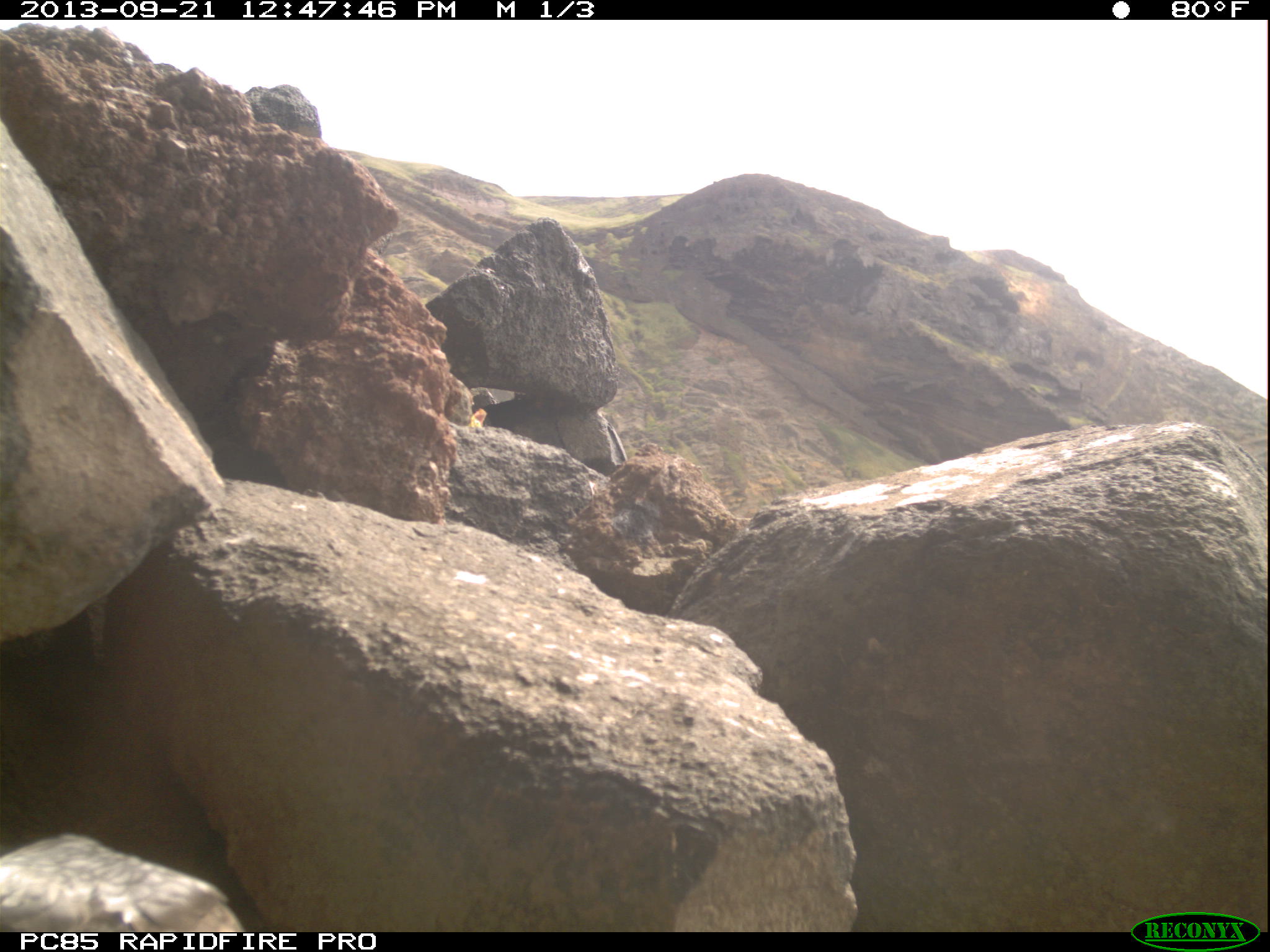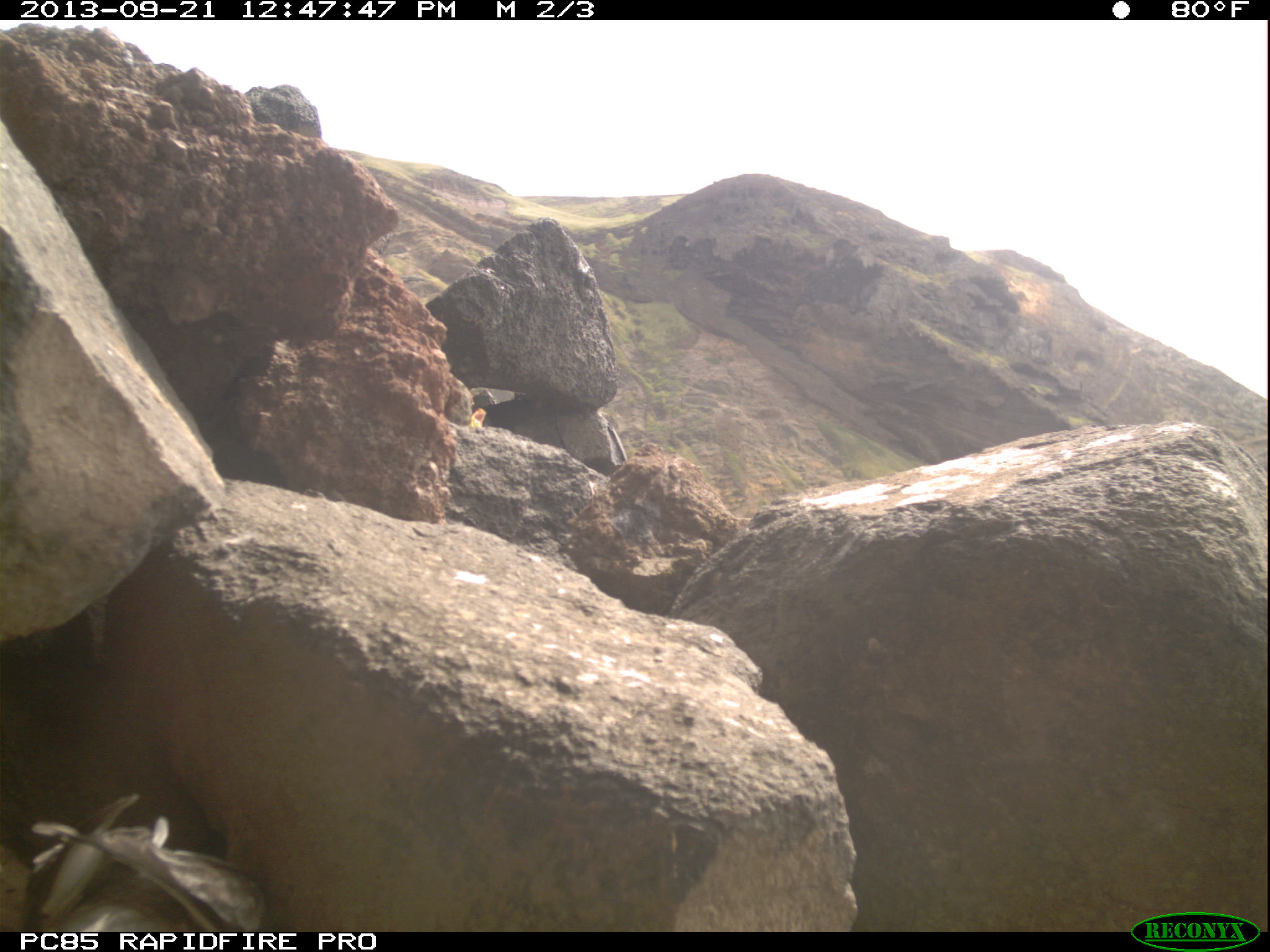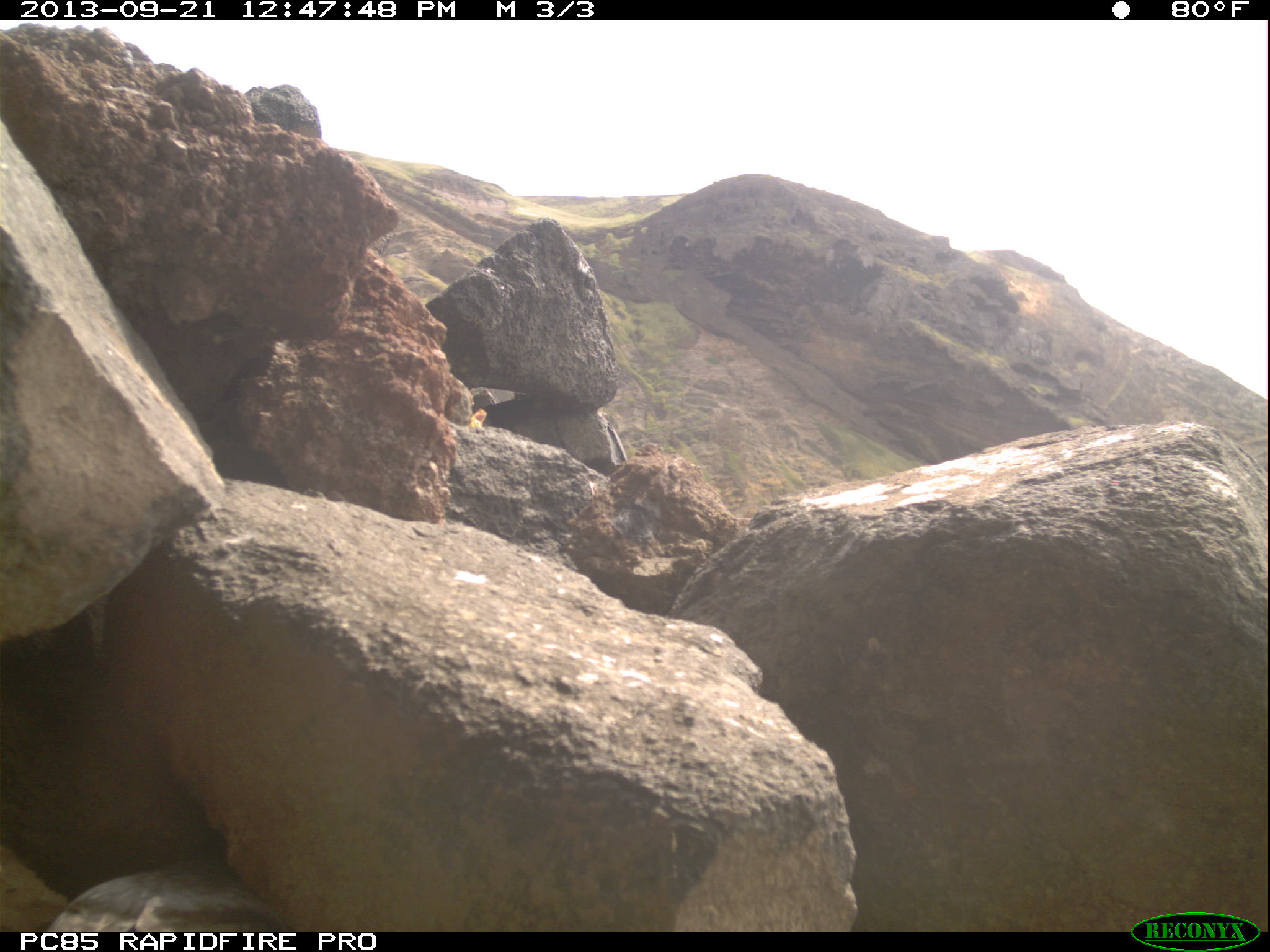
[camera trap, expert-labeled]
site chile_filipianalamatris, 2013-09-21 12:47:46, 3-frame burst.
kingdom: Animalia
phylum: Chordata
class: Aves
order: Procellariiformes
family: Procellariidae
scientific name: Procellariidae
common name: petrel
Petrel (Procellariidae).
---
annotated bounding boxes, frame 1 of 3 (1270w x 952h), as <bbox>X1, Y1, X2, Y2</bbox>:
petrel: <bbox>0, 832, 246, 930</bbox>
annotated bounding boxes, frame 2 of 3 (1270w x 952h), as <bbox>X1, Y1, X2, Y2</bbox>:
petrel: <bbox>17, 808, 268, 934</bbox>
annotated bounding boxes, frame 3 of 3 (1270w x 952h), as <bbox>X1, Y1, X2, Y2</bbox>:
petrel: <bbox>43, 824, 285, 933</bbox>